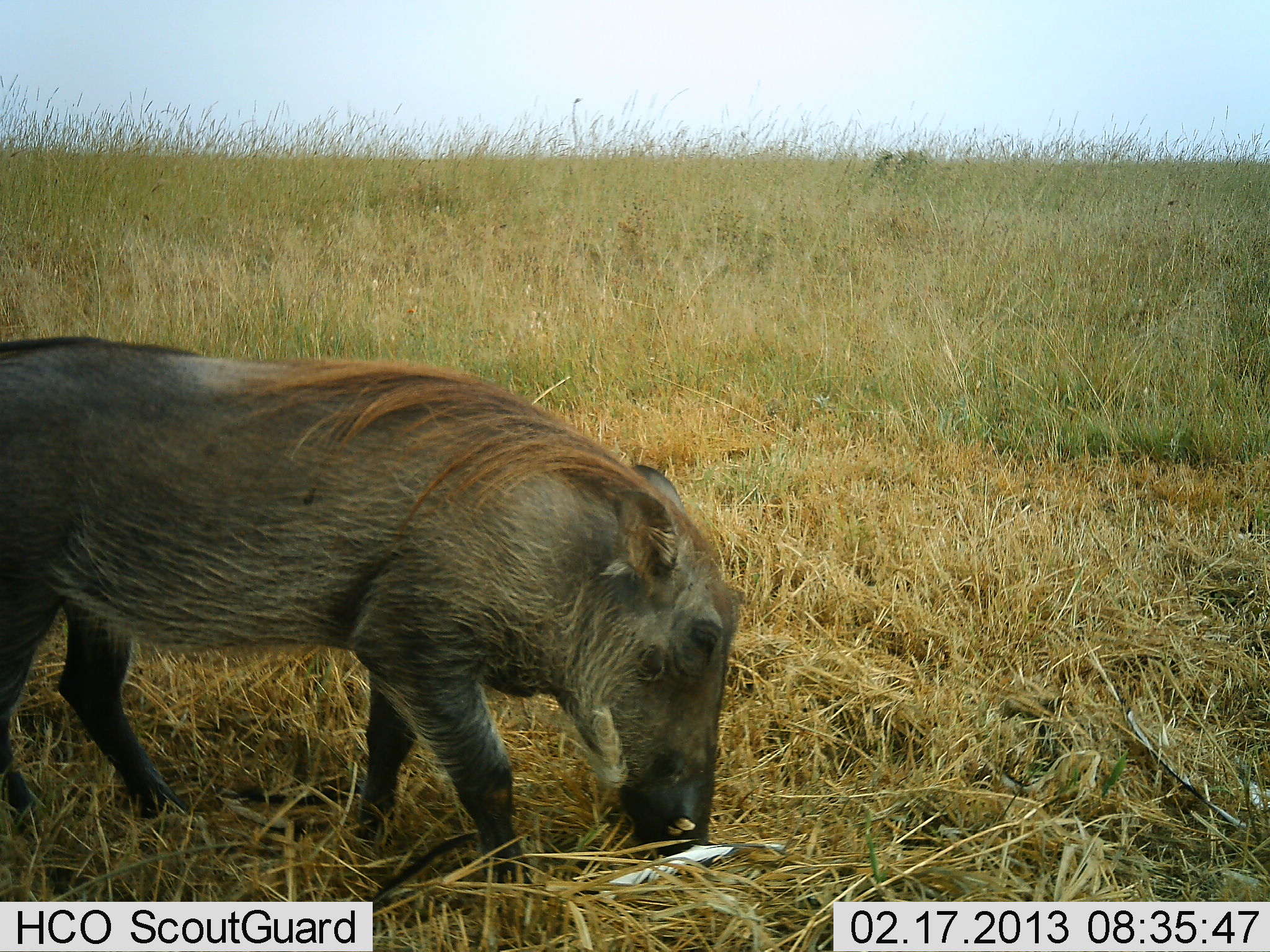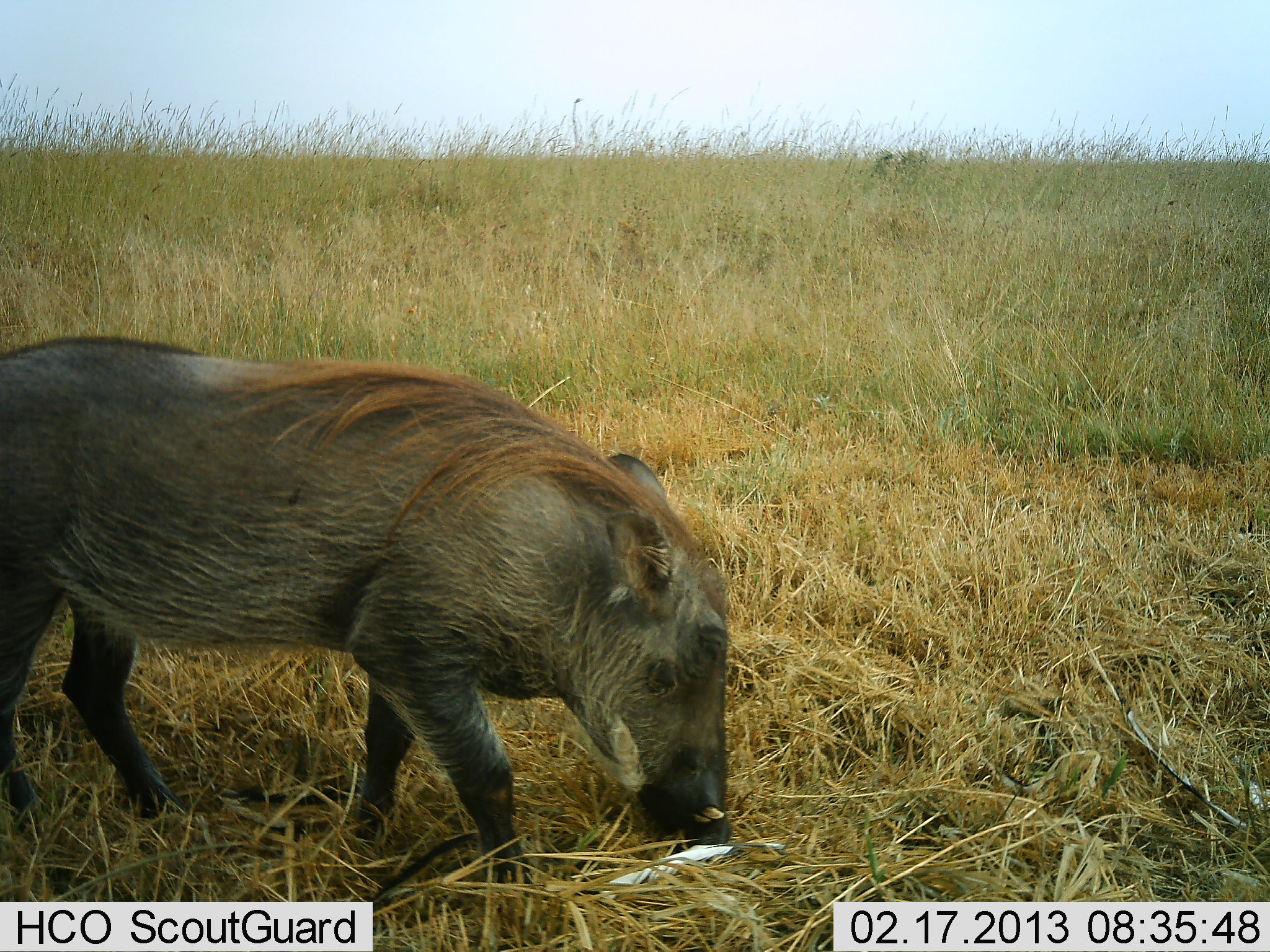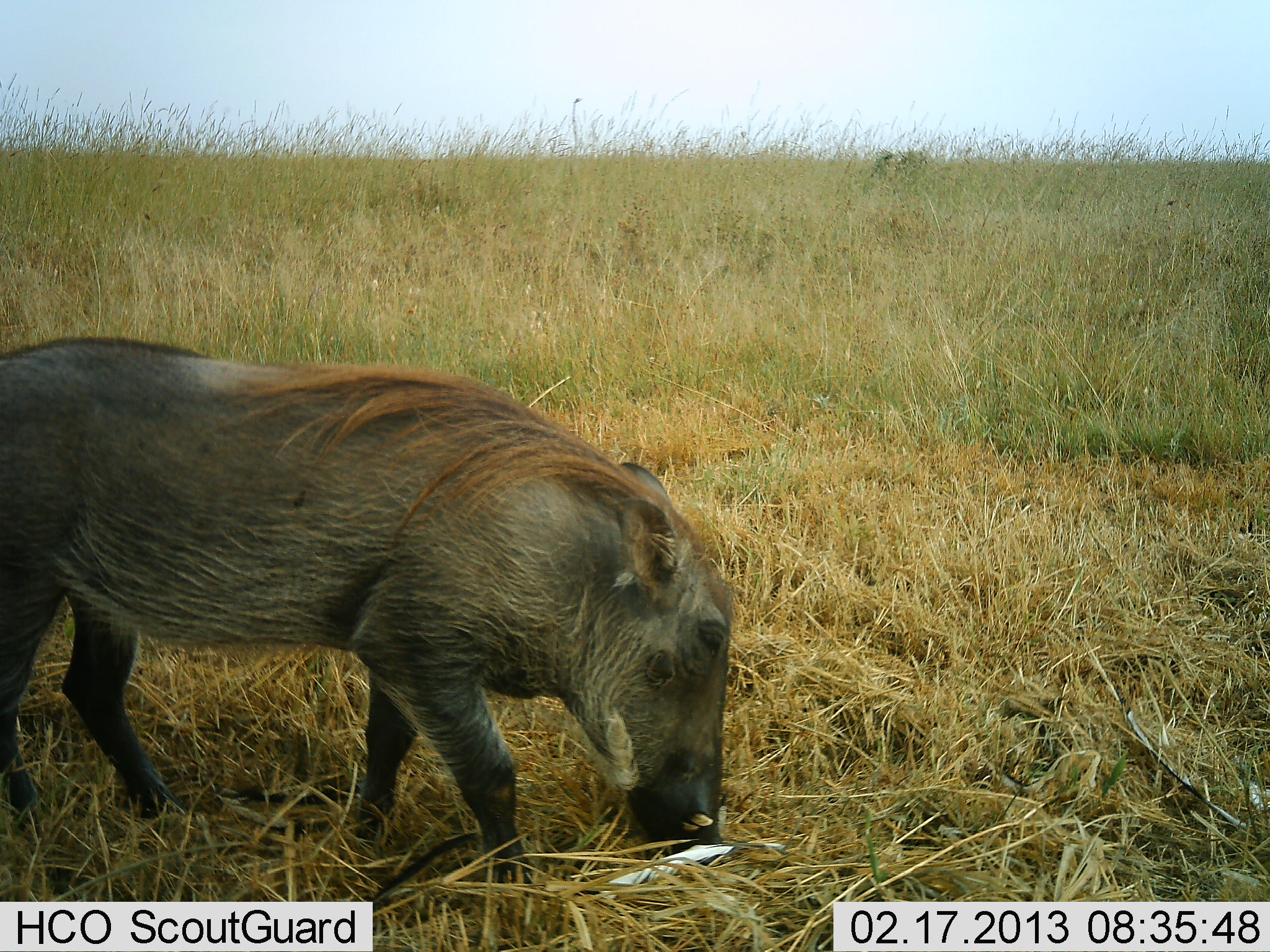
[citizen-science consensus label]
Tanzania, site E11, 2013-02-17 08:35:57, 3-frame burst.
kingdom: Animalia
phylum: Chordata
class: Mammalia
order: Artiodactyla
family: Suidae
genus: Phacochoerus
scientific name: Phacochoerus africanus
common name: warthog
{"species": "warthog (Phacochoerus africanus)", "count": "1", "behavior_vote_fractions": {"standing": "46%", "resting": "0%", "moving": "4%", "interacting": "0%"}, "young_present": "0%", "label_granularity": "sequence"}